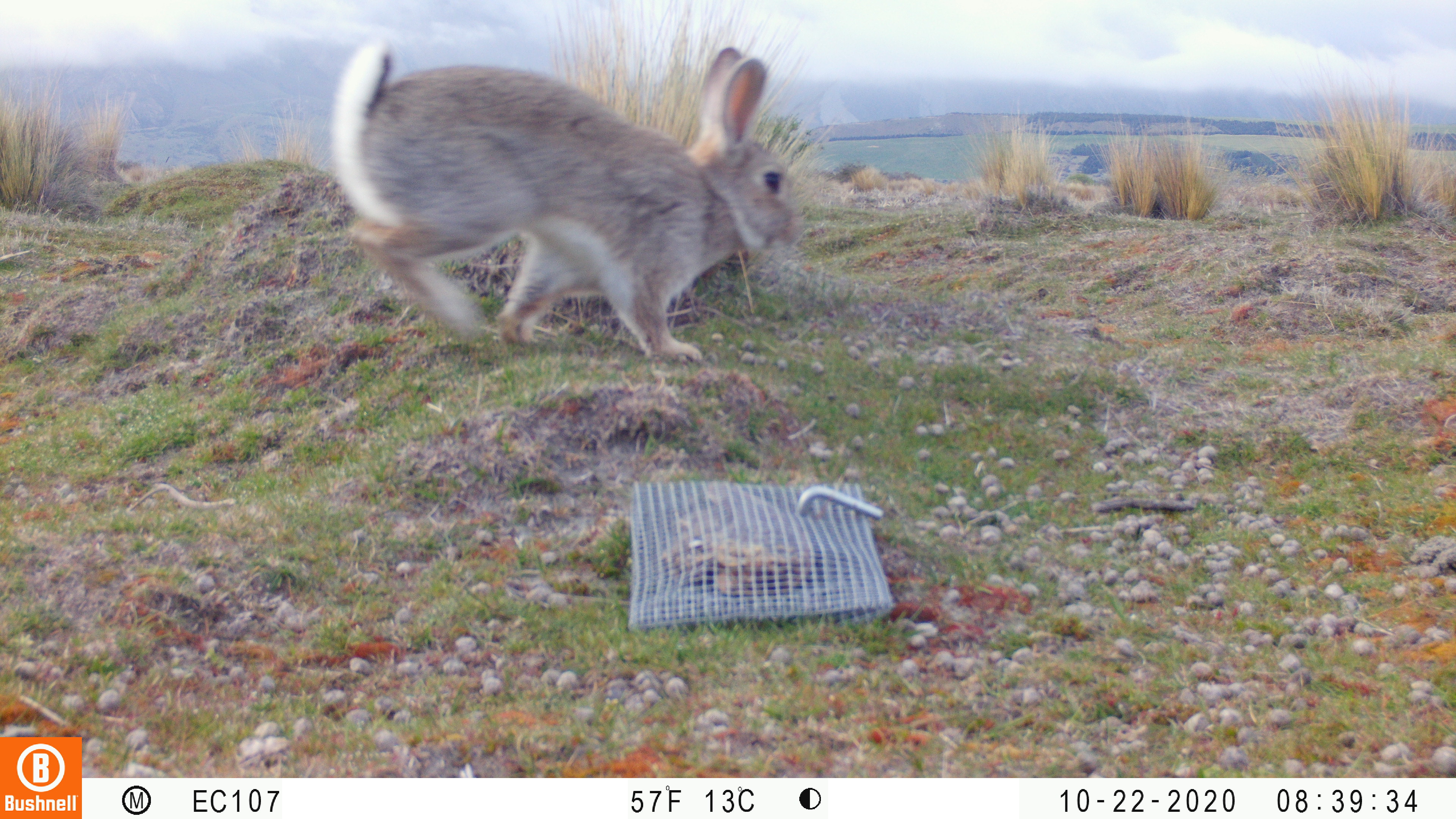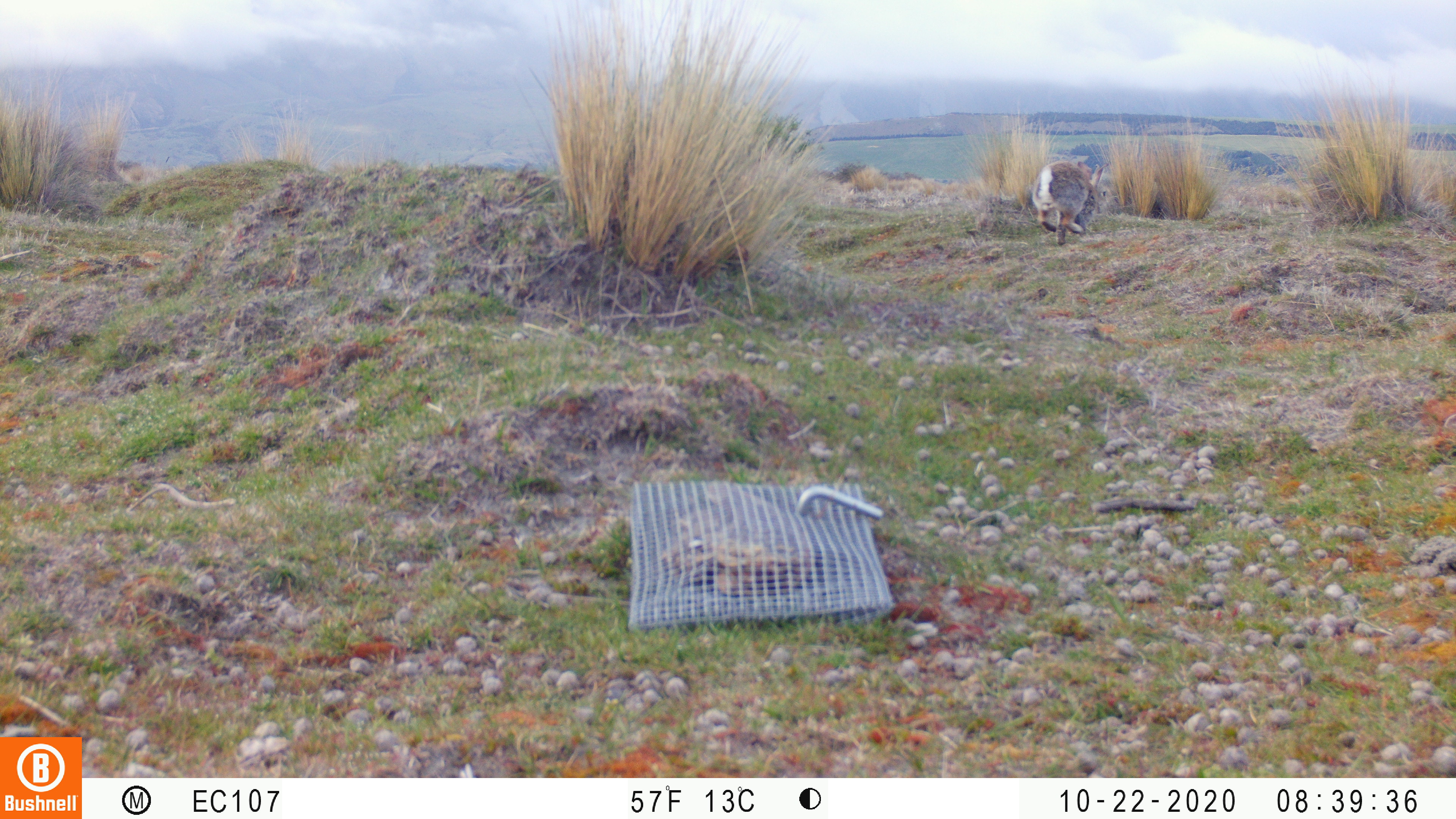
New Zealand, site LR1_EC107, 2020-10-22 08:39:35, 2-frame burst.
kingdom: Animalia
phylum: Chordata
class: Mammalia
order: Lagomorpha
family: Leporidae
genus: Oryctolagus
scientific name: Oryctolagus cuniculus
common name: european rabbit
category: rabbit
Rabbit (european rabbit) (Oryctolagus cuniculus).